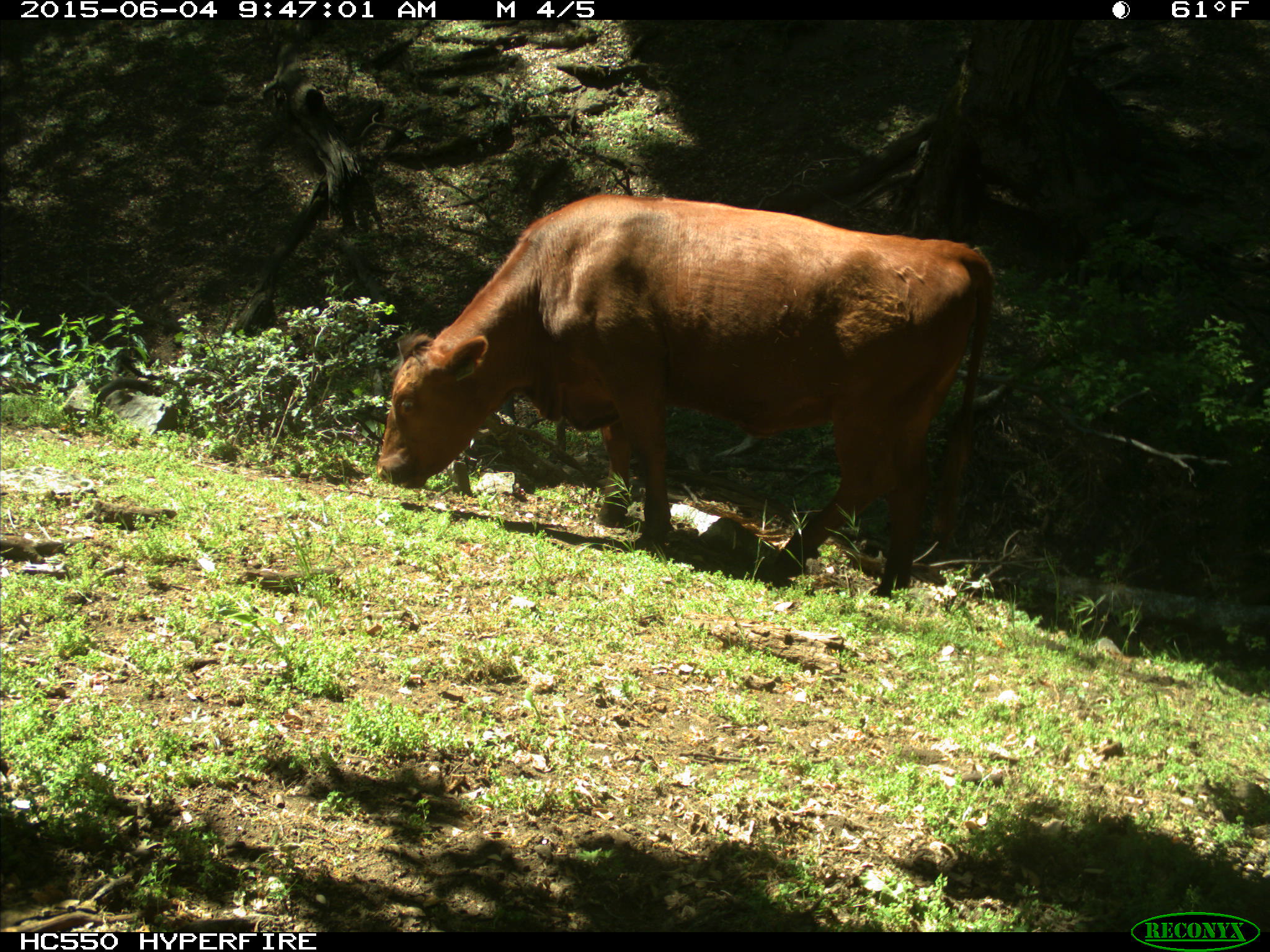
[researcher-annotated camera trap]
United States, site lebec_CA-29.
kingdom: Animalia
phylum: Chordata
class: Mammalia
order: Artiodactyla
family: Bovidae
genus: Bos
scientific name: Bos taurus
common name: domestic cow